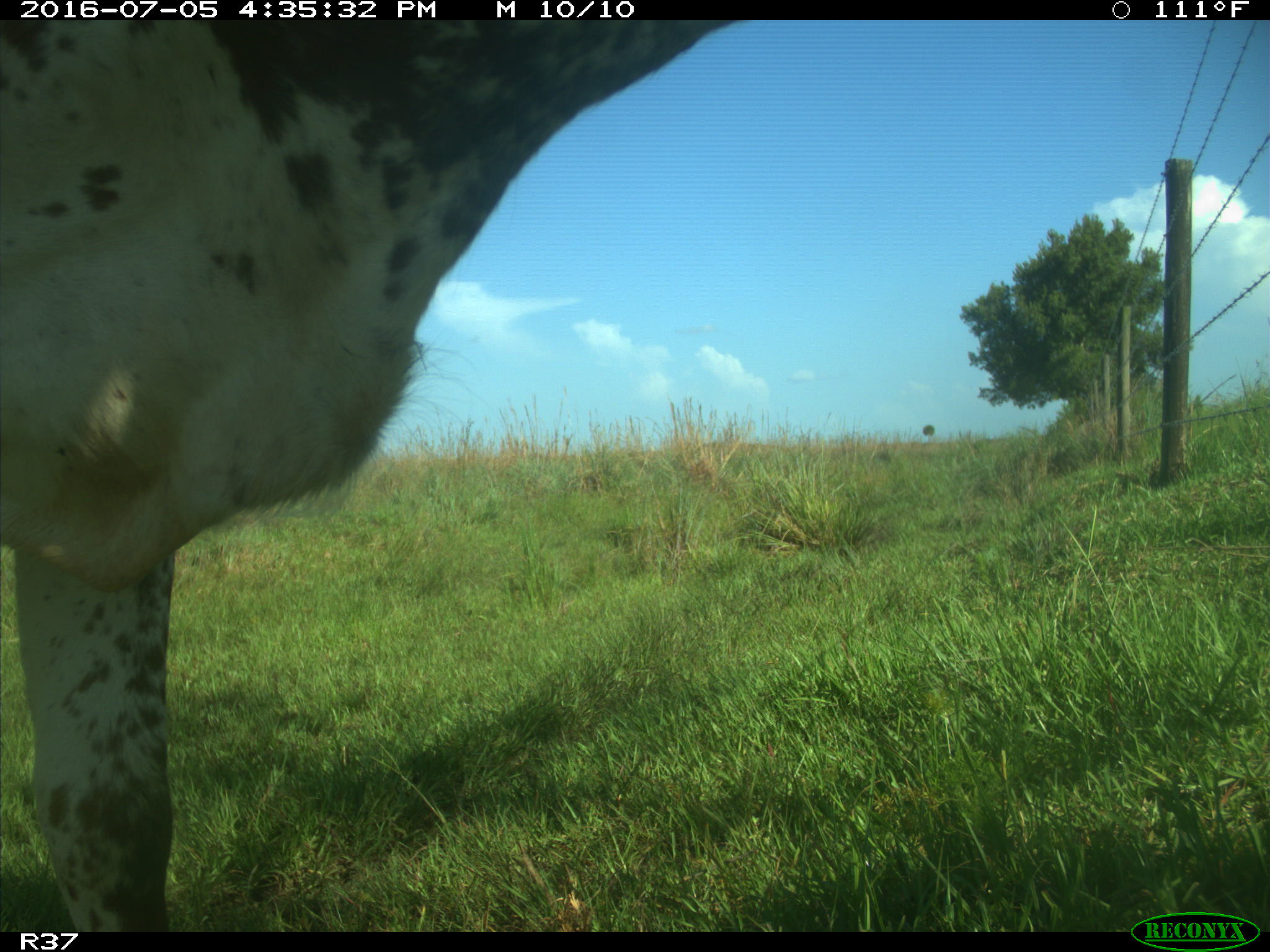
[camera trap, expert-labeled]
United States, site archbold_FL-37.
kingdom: Animalia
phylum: Chordata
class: Mammalia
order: Artiodactyla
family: Bovidae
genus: Bos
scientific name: Bos taurus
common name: domestic cow